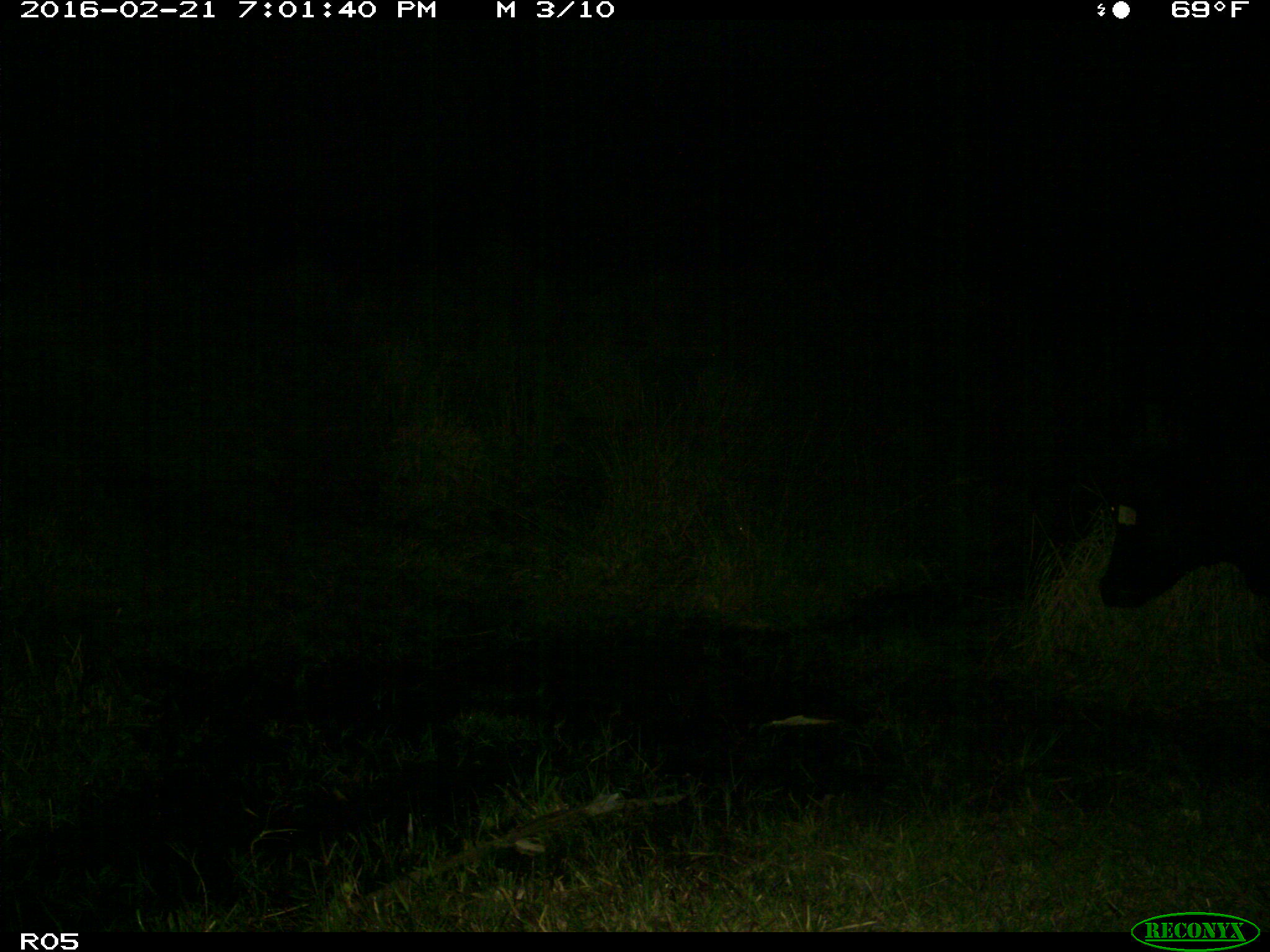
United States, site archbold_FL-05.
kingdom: Animalia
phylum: Chordata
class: Mammalia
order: Artiodactyla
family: Bovidae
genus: Bos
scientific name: Bos taurus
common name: domestic cow